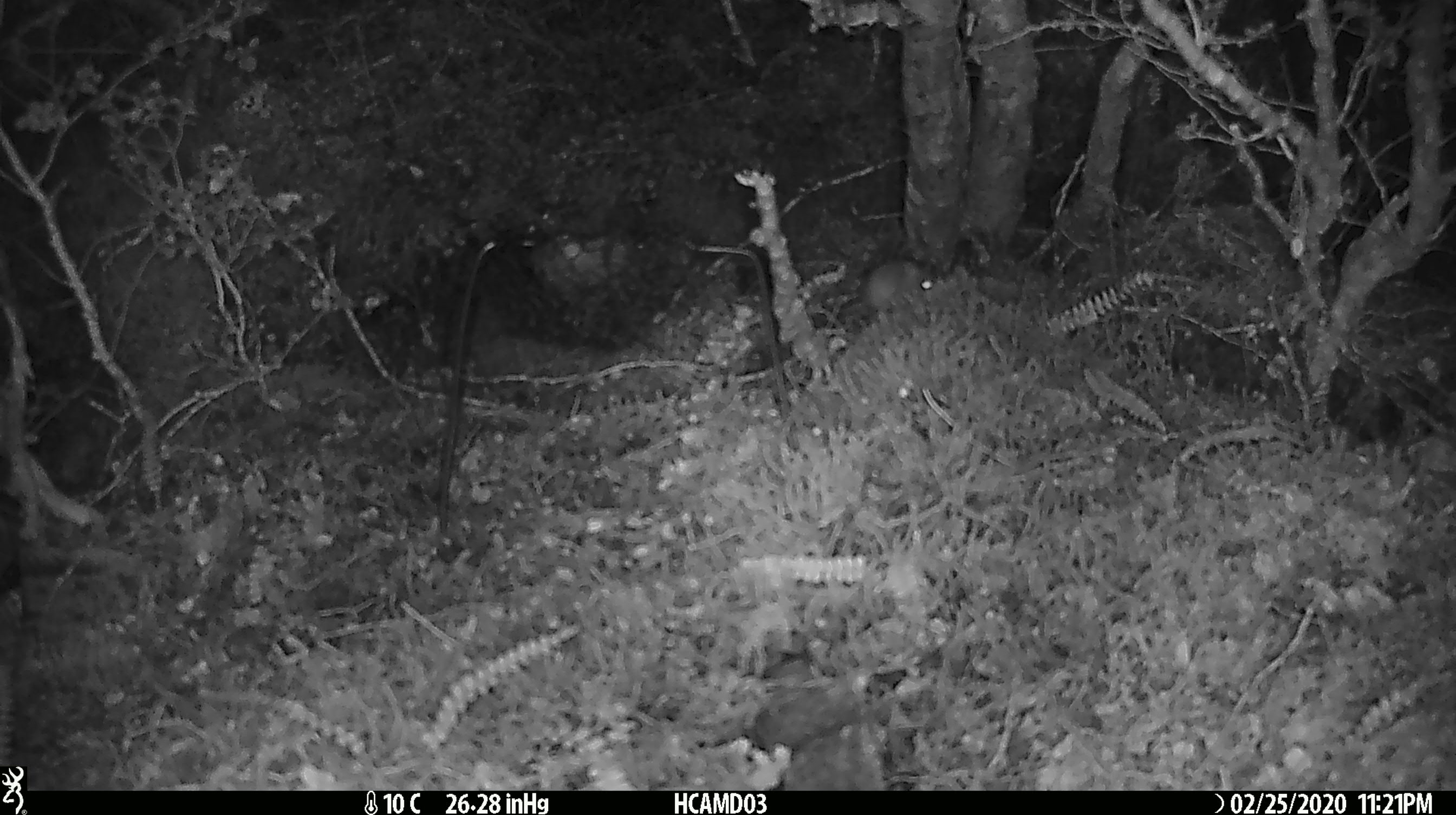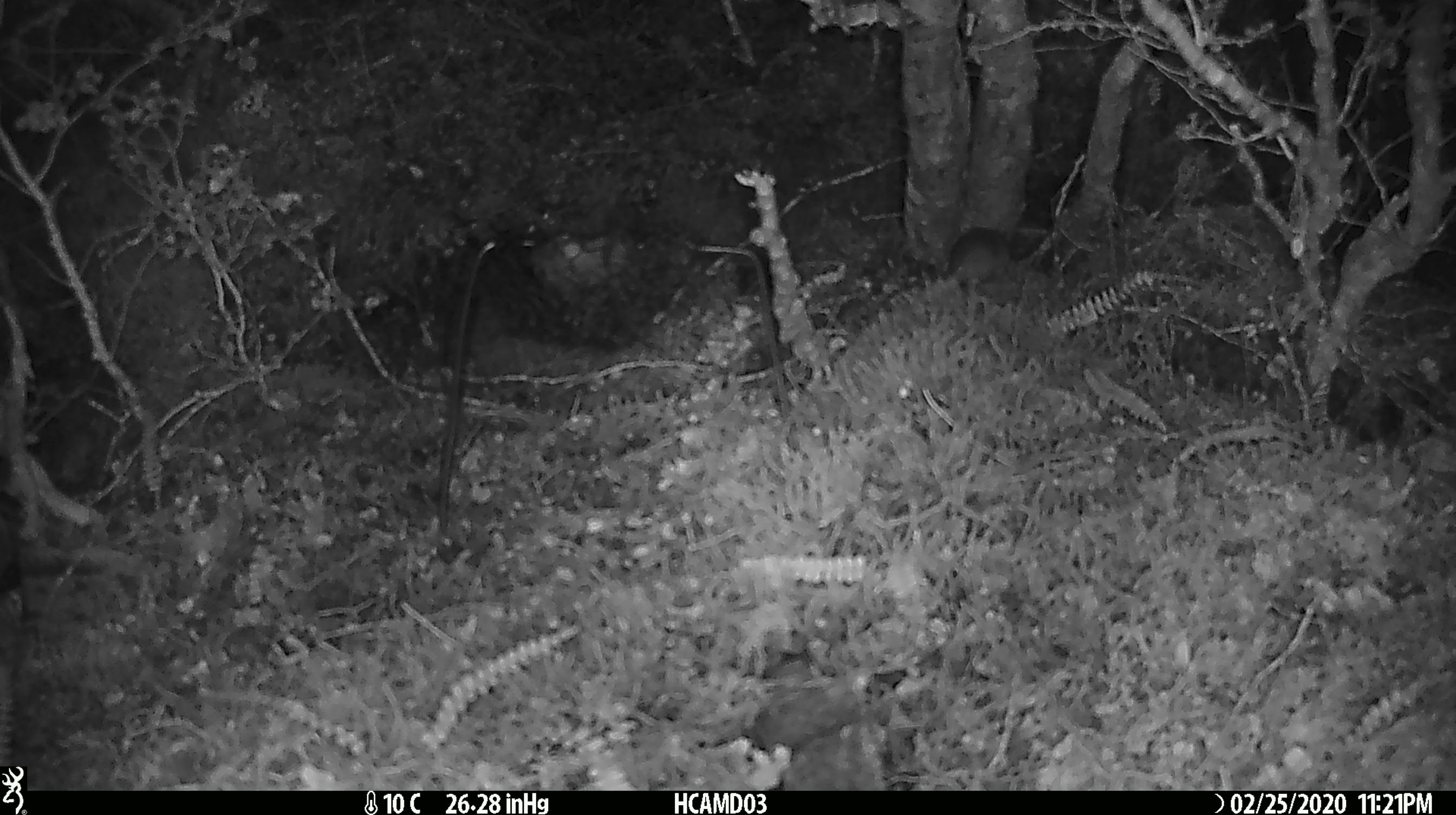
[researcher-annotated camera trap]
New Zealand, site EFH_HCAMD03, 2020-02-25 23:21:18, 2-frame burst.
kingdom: Animalia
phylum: Chordata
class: Mammalia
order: Rodentia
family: Muridae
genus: Mus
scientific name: Mus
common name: mouse